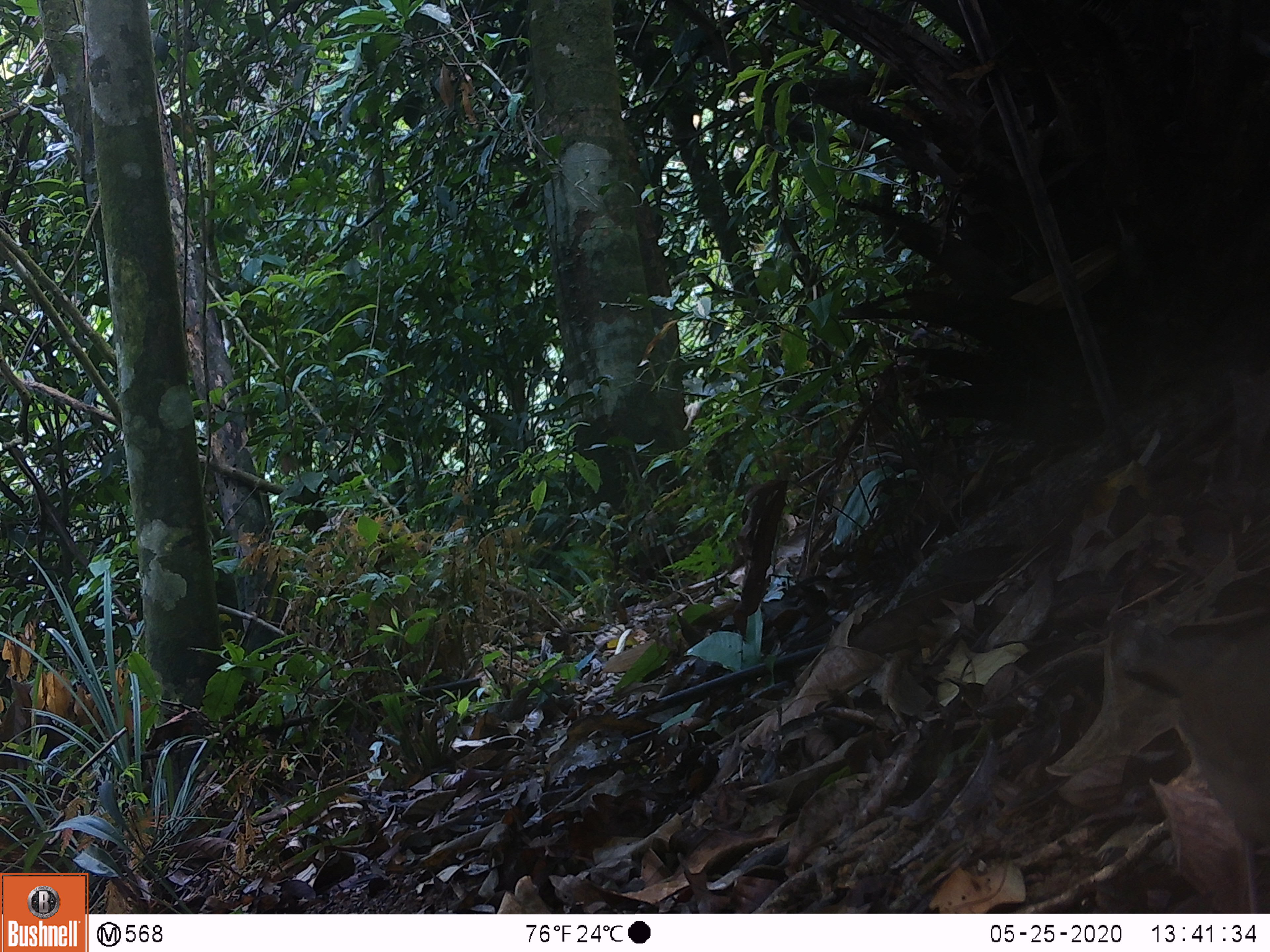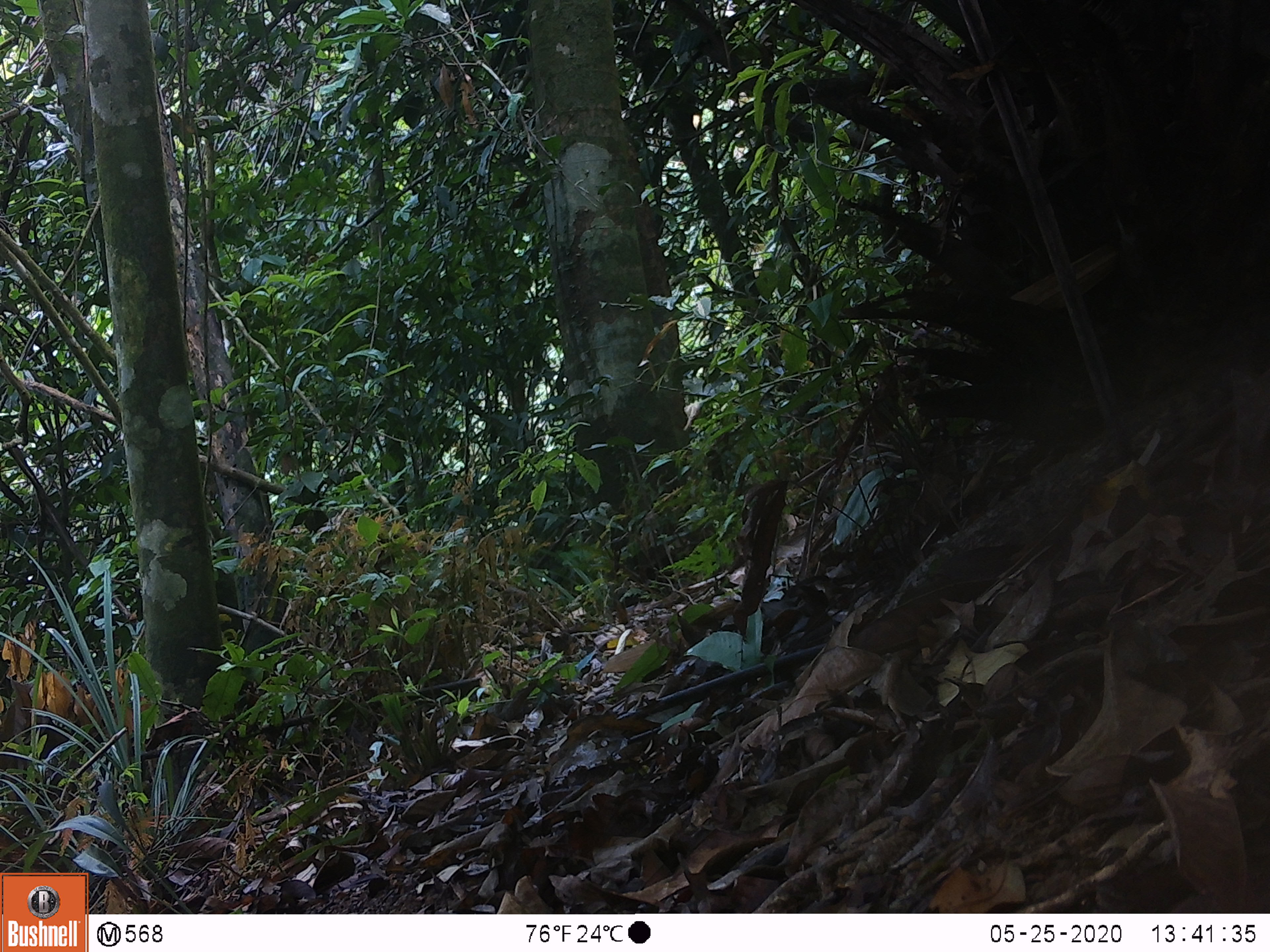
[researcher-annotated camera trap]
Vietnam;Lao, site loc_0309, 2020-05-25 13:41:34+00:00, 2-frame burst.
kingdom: Animalia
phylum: Chordata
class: Aves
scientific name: Aves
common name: bird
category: unidentified bird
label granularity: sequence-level